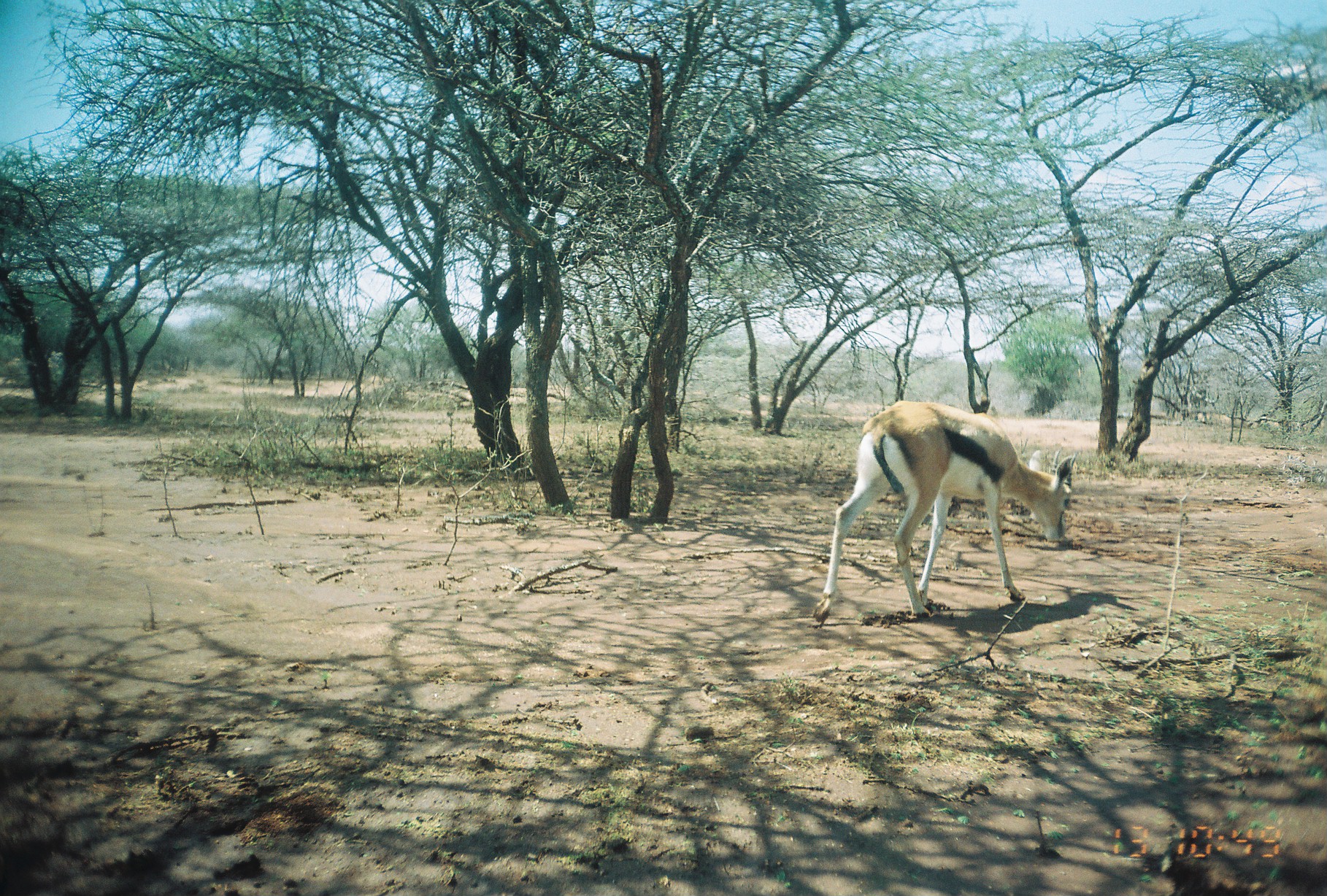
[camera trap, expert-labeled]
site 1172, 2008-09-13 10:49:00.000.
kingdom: Animalia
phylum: Chordata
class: Mammalia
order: Artiodactyla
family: Bovidae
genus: Eudorcas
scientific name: Eudorcas thomsonii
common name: thomson's gazelle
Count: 1.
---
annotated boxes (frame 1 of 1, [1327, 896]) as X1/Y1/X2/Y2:
eudorcas thomsonii: 811/399/1072/626